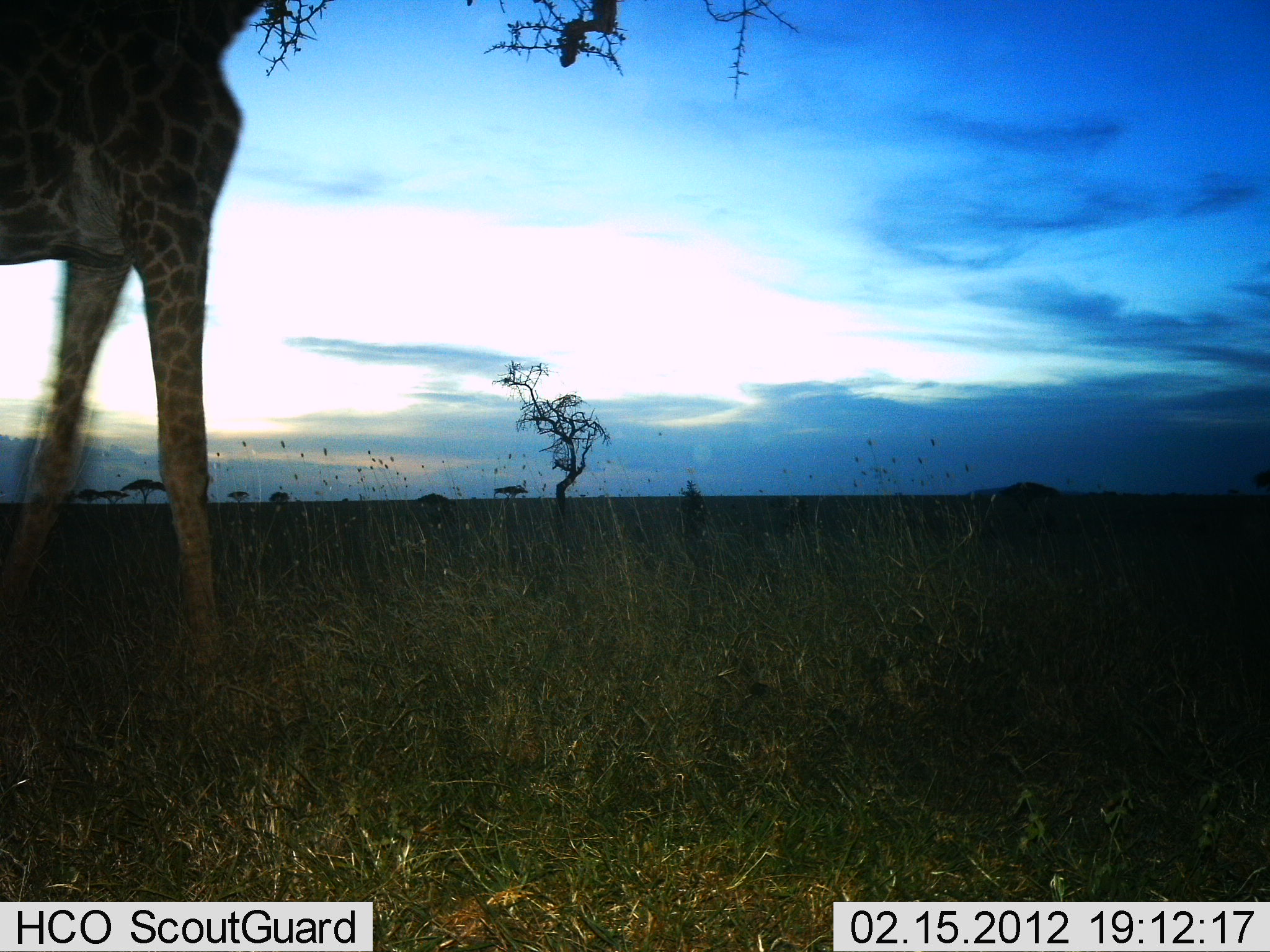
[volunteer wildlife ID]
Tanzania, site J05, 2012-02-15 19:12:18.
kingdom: Animalia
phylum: Chordata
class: Mammalia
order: Artiodactyla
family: Giraffidae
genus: Giraffa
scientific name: Giraffa camelopardalis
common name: giraffe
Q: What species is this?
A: Giraffe (Giraffa camelopardalis).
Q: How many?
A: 1.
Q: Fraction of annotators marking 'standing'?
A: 44%.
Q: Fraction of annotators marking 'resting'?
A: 0%.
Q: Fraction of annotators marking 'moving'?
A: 48%.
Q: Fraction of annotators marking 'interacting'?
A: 0%.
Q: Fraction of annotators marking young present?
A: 0%.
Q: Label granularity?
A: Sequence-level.